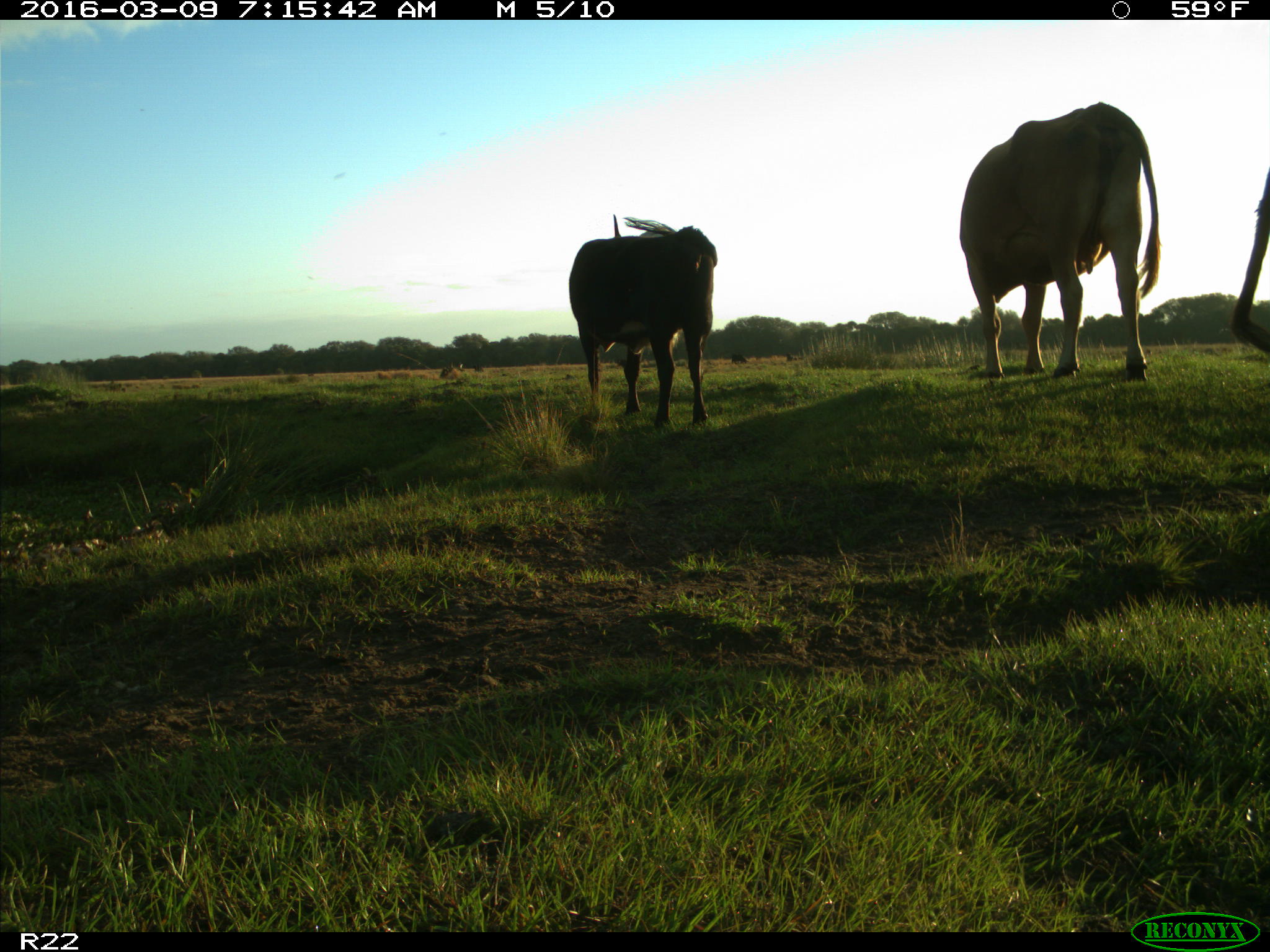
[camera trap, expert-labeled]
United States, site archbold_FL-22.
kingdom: Animalia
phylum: Chordata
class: Mammalia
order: Artiodactyla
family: Bovidae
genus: Bos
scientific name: Bos taurus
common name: domestic cow